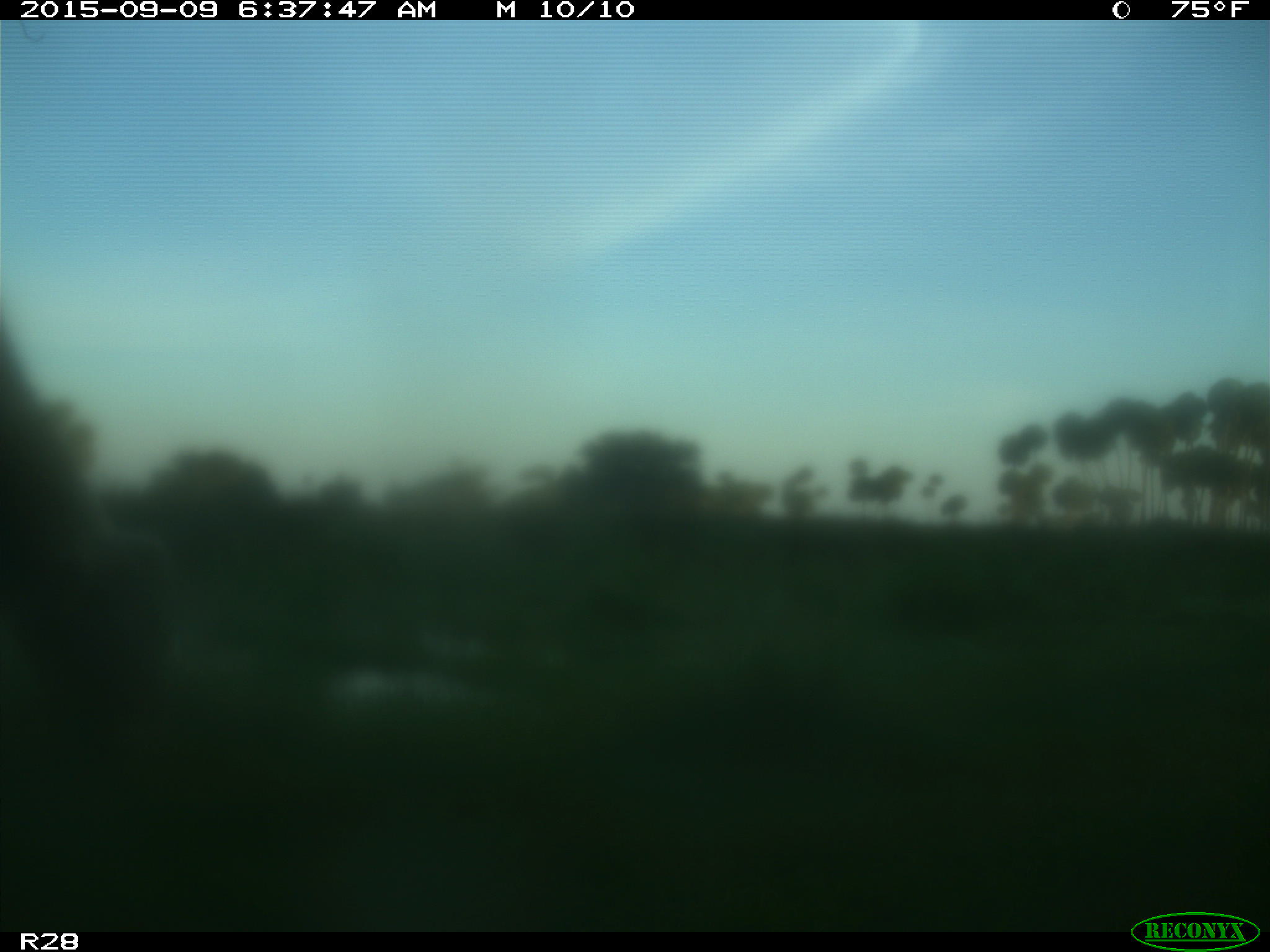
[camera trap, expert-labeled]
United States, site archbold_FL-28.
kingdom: Animalia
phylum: Chordata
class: Mammalia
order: Artiodactyla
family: Bovidae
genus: Bos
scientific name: Bos taurus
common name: domestic cow